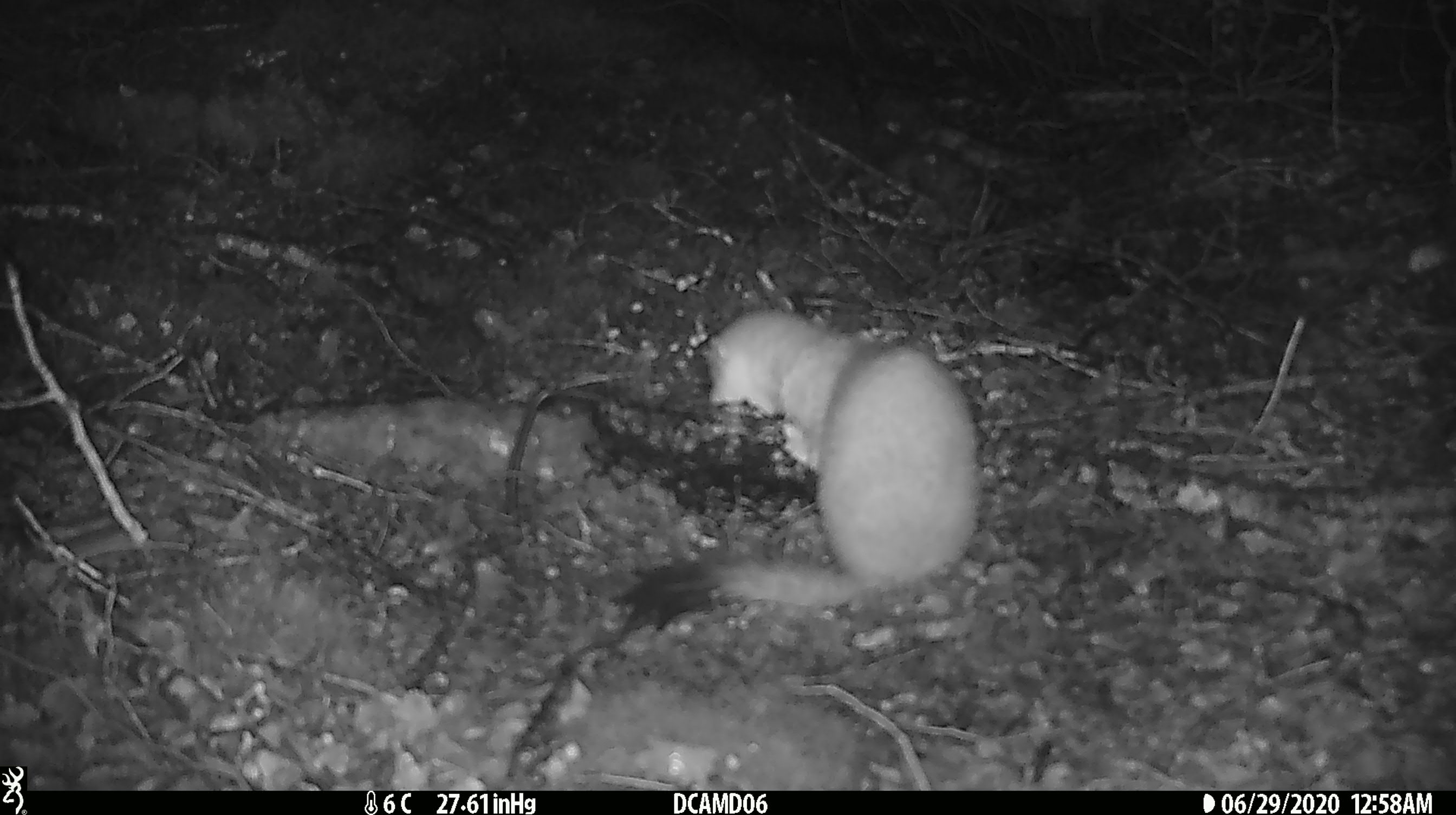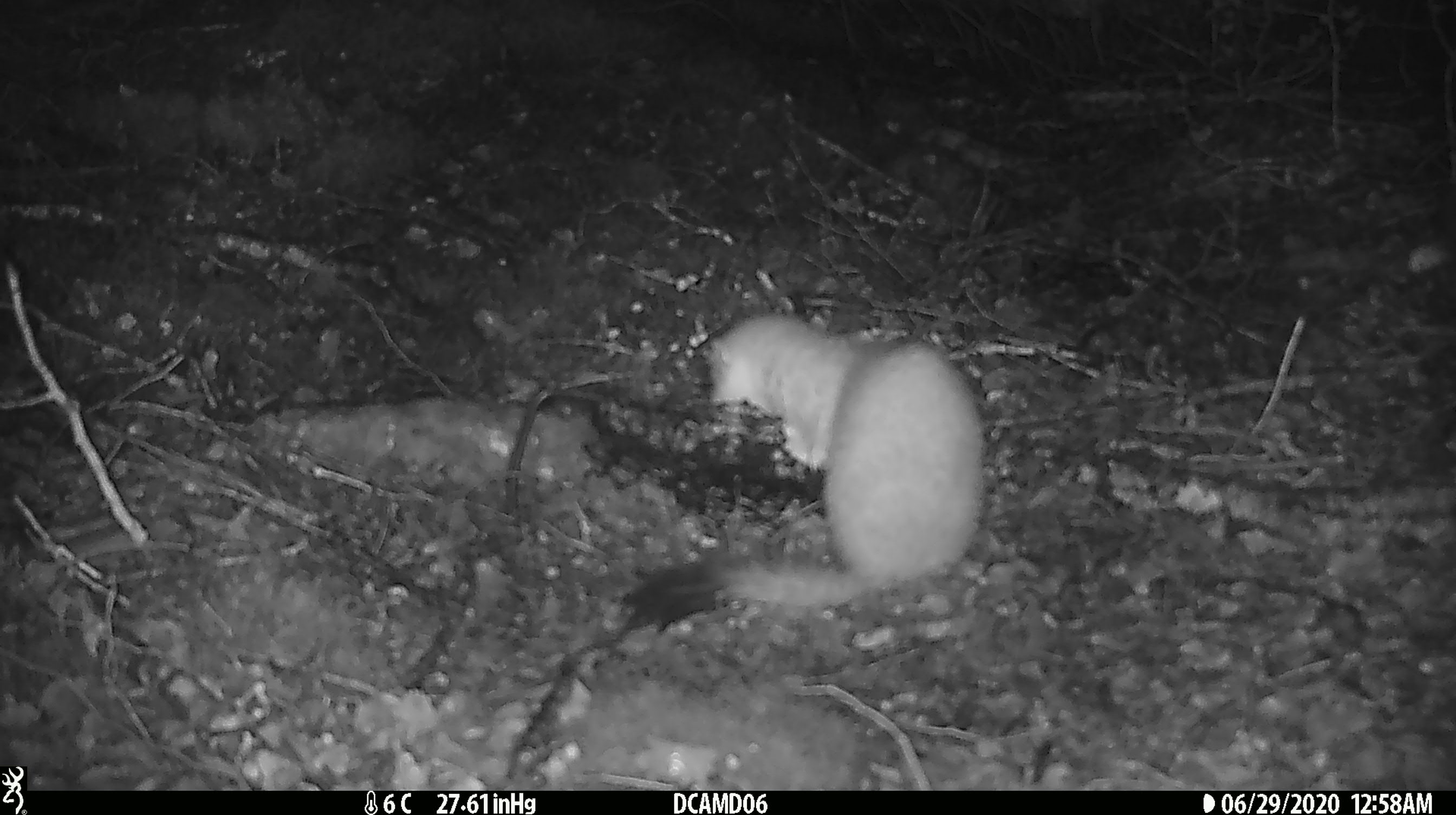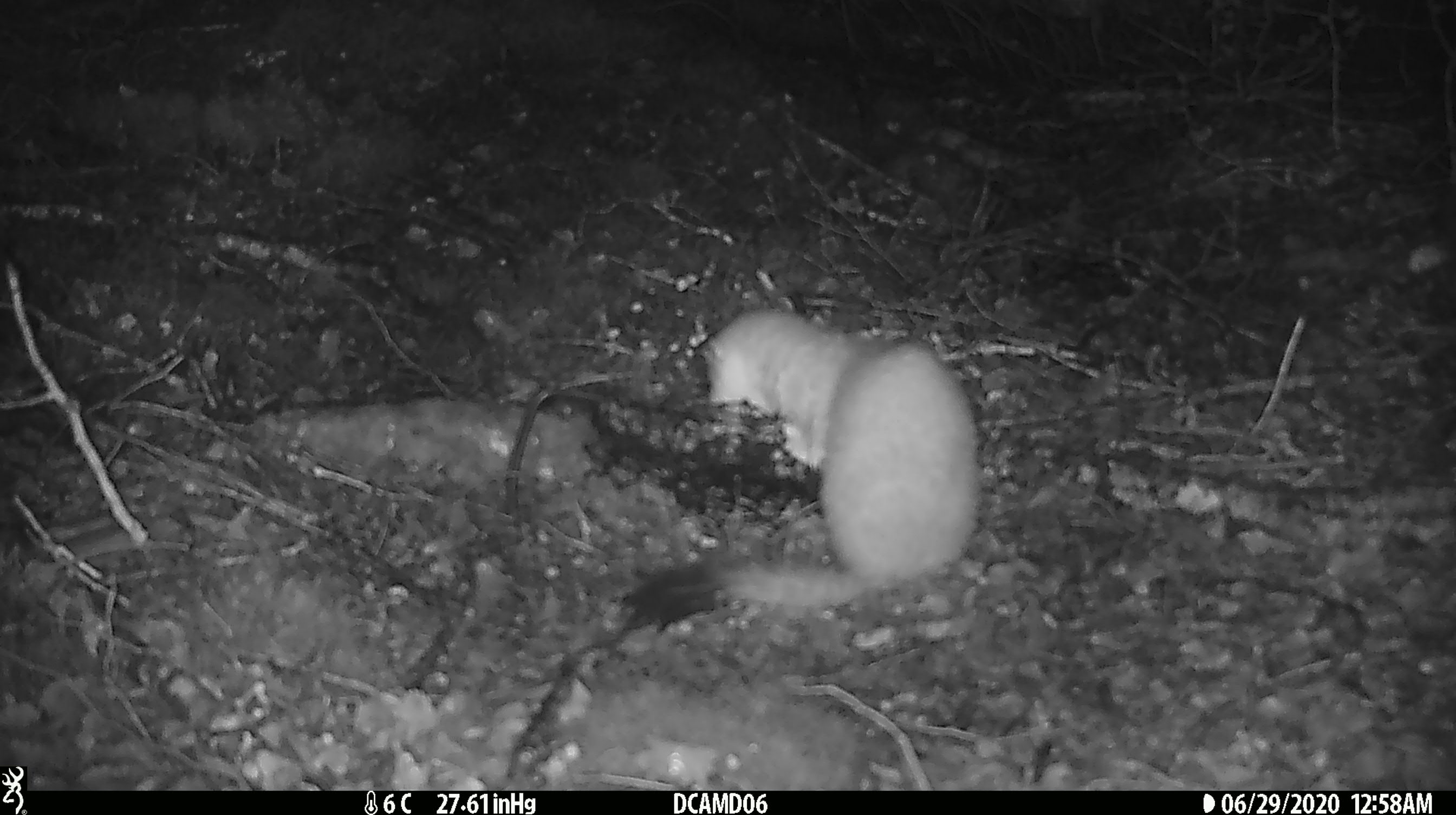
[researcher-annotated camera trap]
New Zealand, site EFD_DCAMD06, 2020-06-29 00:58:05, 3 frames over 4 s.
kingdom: Animalia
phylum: Chordata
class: Mammalia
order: Carnivora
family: Mustelidae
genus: Mustela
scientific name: Mustela erminea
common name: stoat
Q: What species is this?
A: Stoat (Mustela erminea).